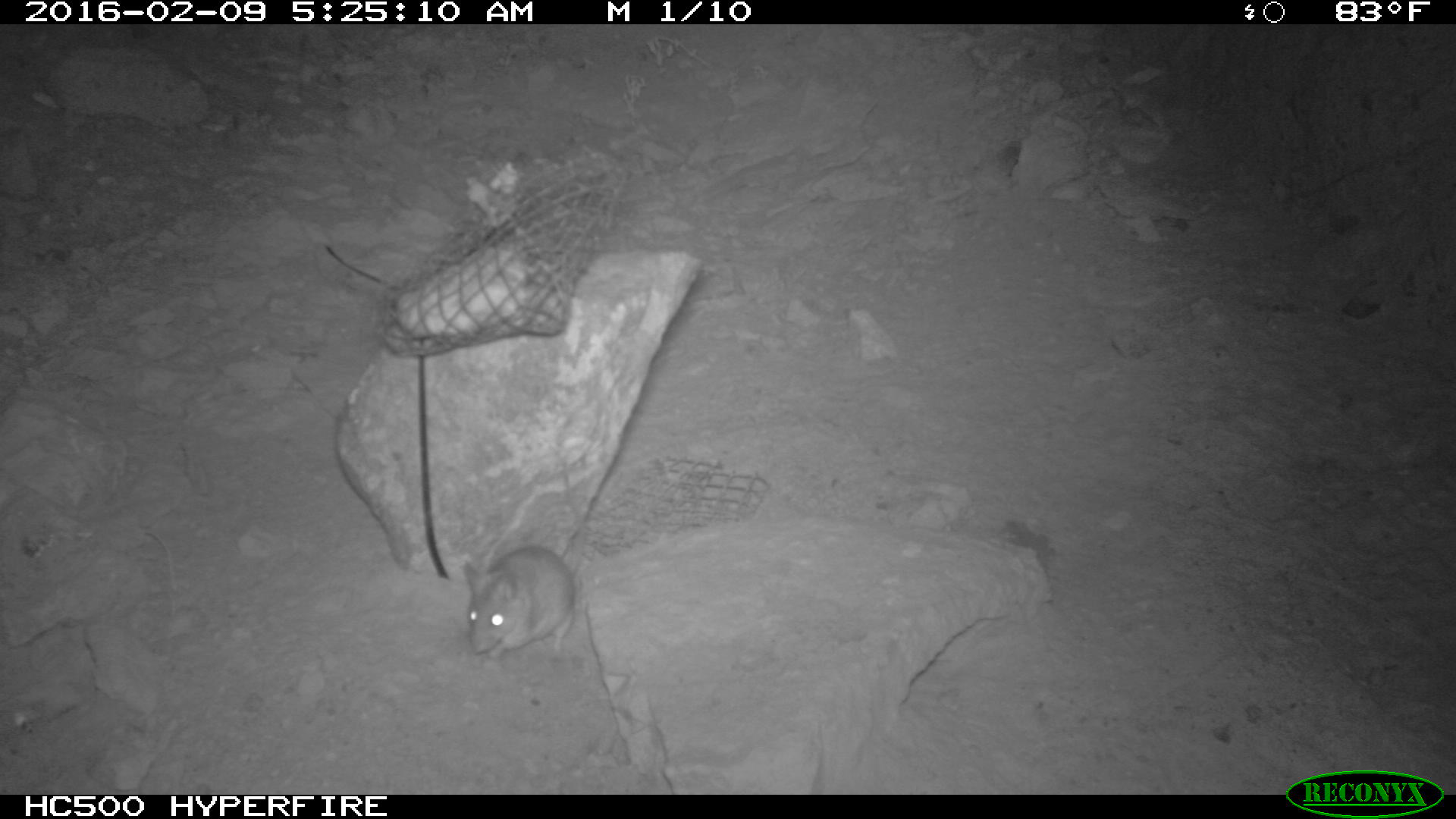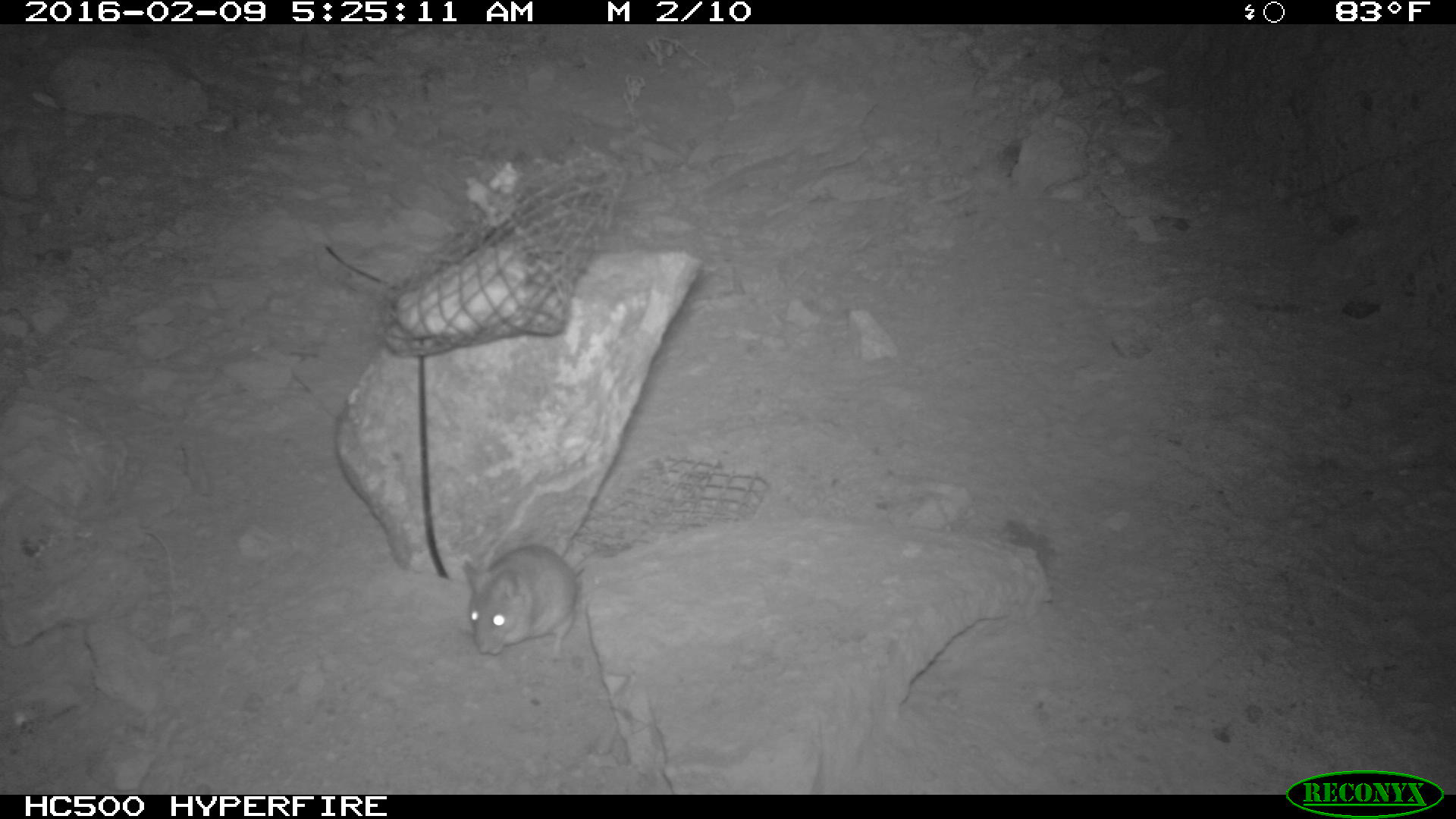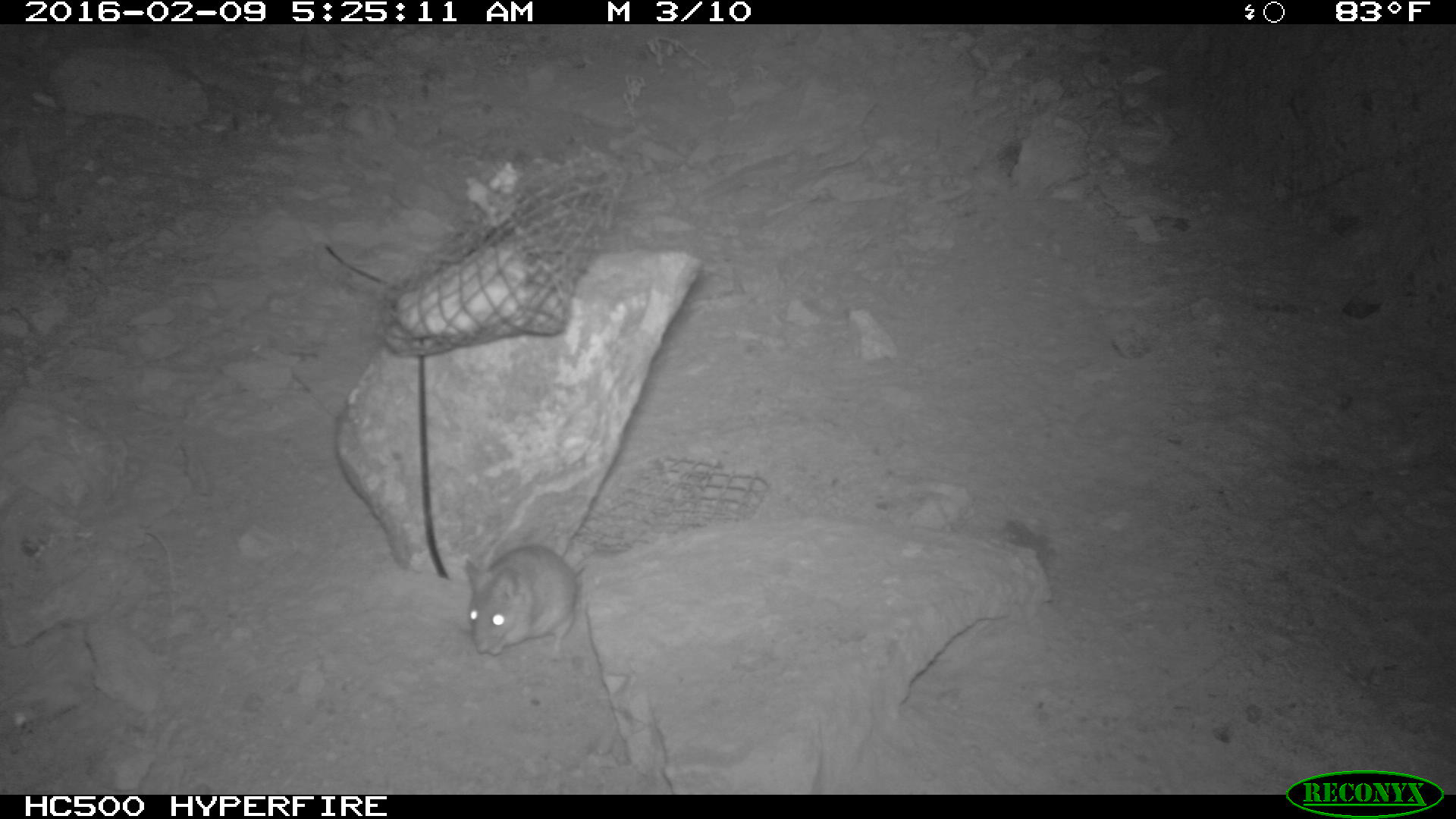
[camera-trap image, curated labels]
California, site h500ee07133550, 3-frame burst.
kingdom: Animalia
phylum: Chordata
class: Mammalia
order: Rodentia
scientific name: Rodentia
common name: rodent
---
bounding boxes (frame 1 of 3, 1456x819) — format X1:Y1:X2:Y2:
rodent: 463:474:584:661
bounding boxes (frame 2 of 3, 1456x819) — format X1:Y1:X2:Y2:
rodent: 460:541:588:659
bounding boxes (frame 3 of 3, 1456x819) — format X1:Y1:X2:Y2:
rodent: 463:539:580:657